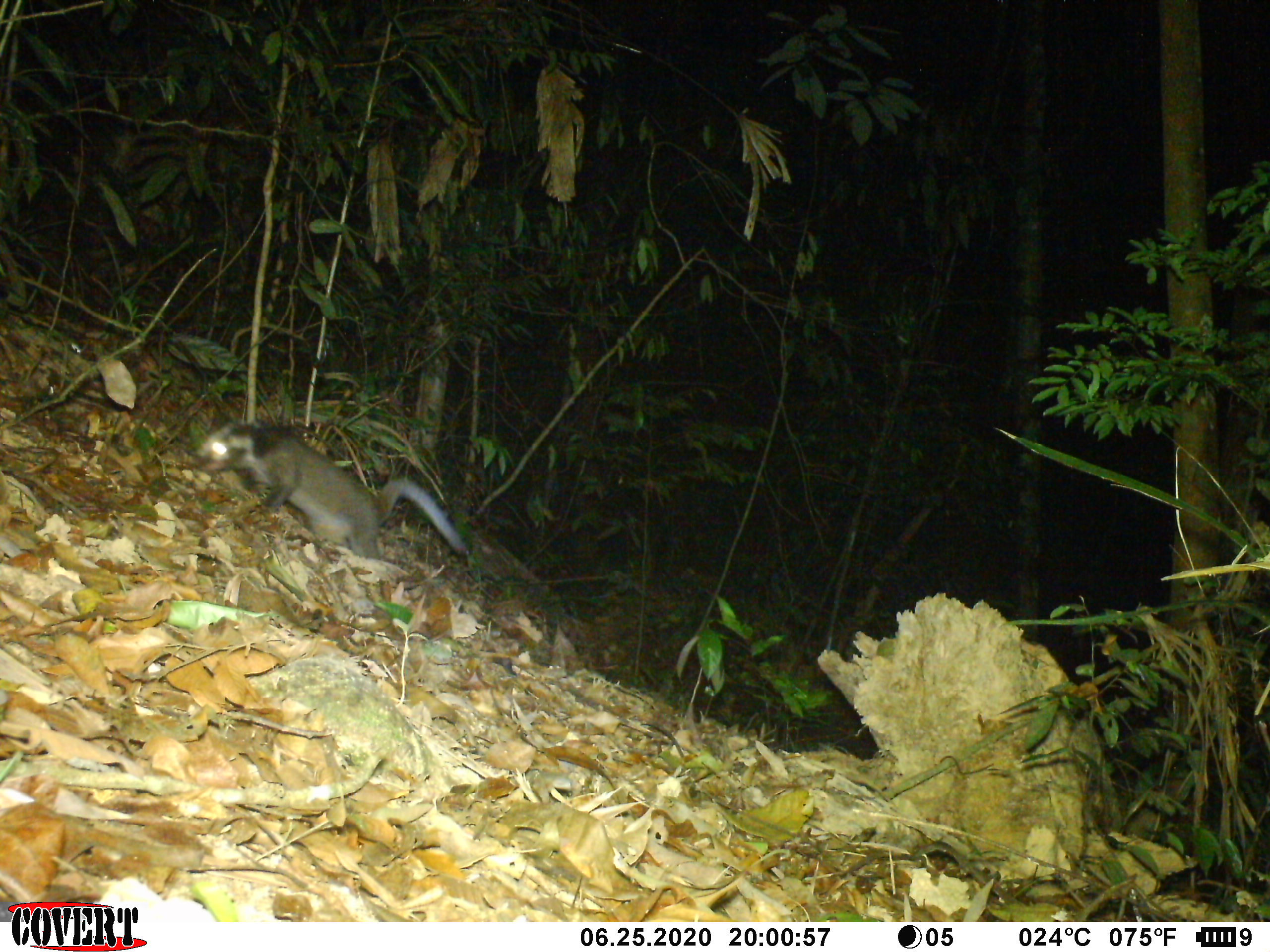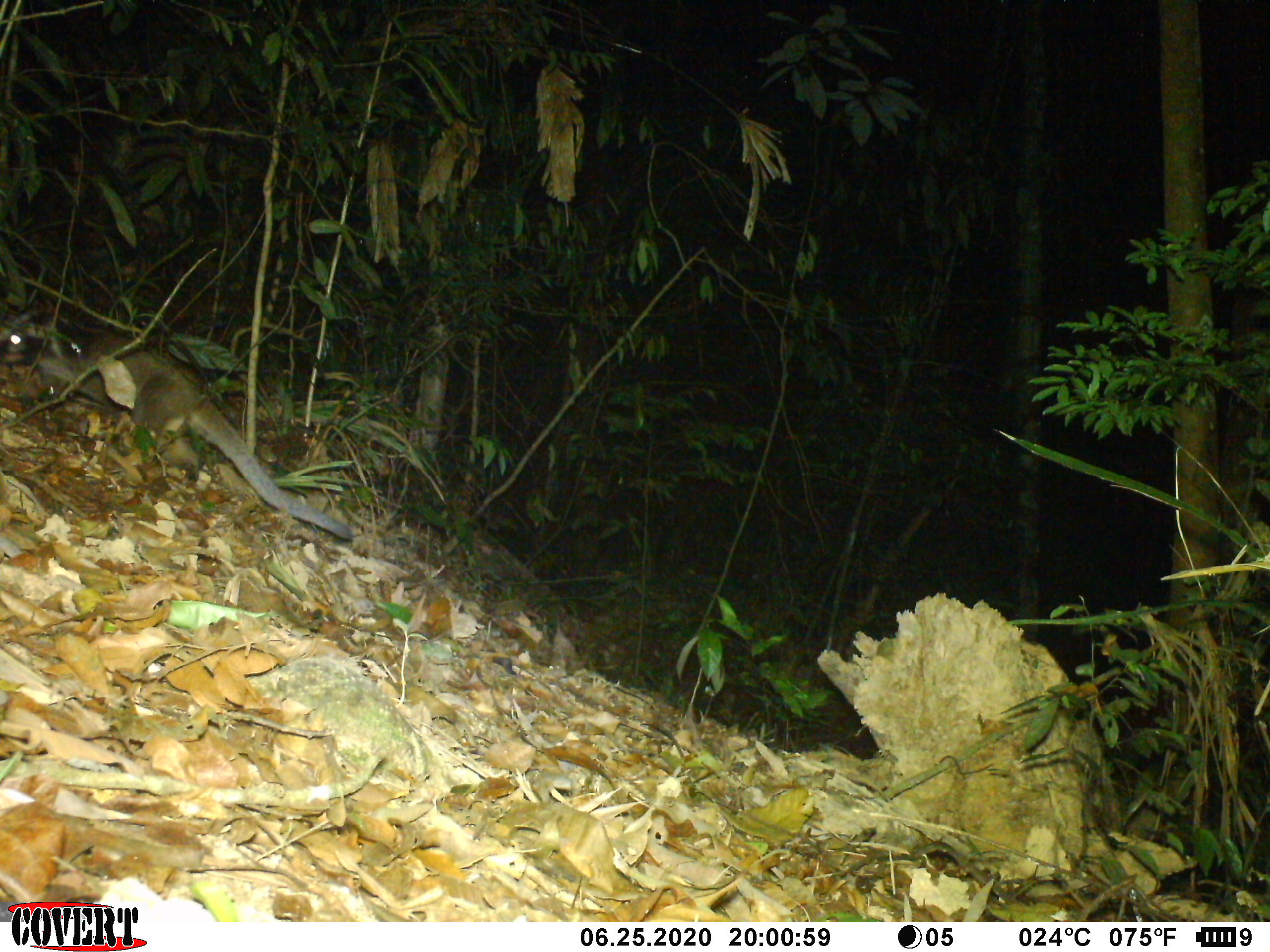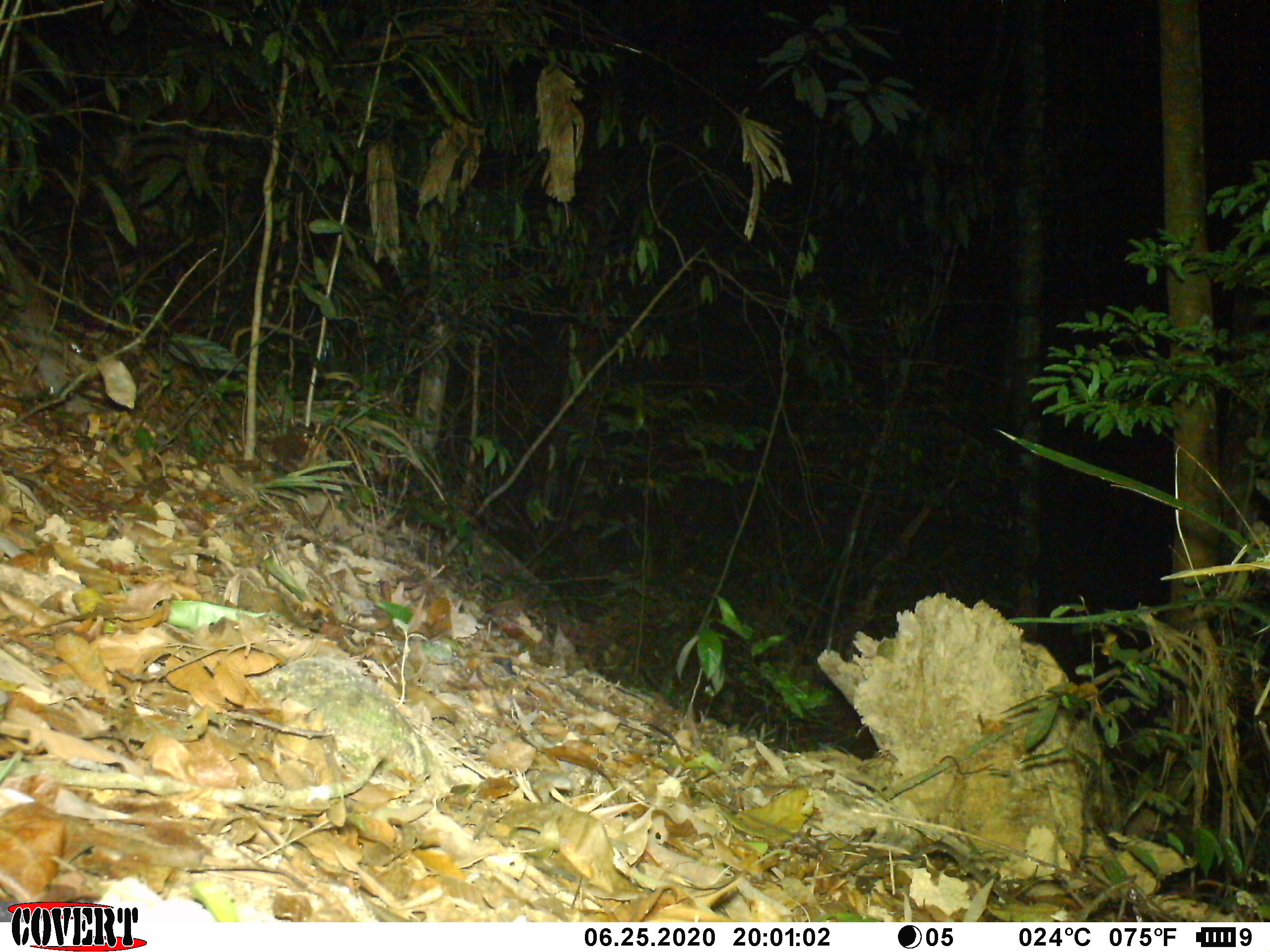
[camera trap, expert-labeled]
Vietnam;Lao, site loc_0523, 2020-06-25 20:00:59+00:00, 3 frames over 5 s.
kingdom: Animalia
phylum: Chordata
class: Mammalia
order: Carnivora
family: Viverridae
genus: Paguma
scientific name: Paguma larvata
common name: masked palm civet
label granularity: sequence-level